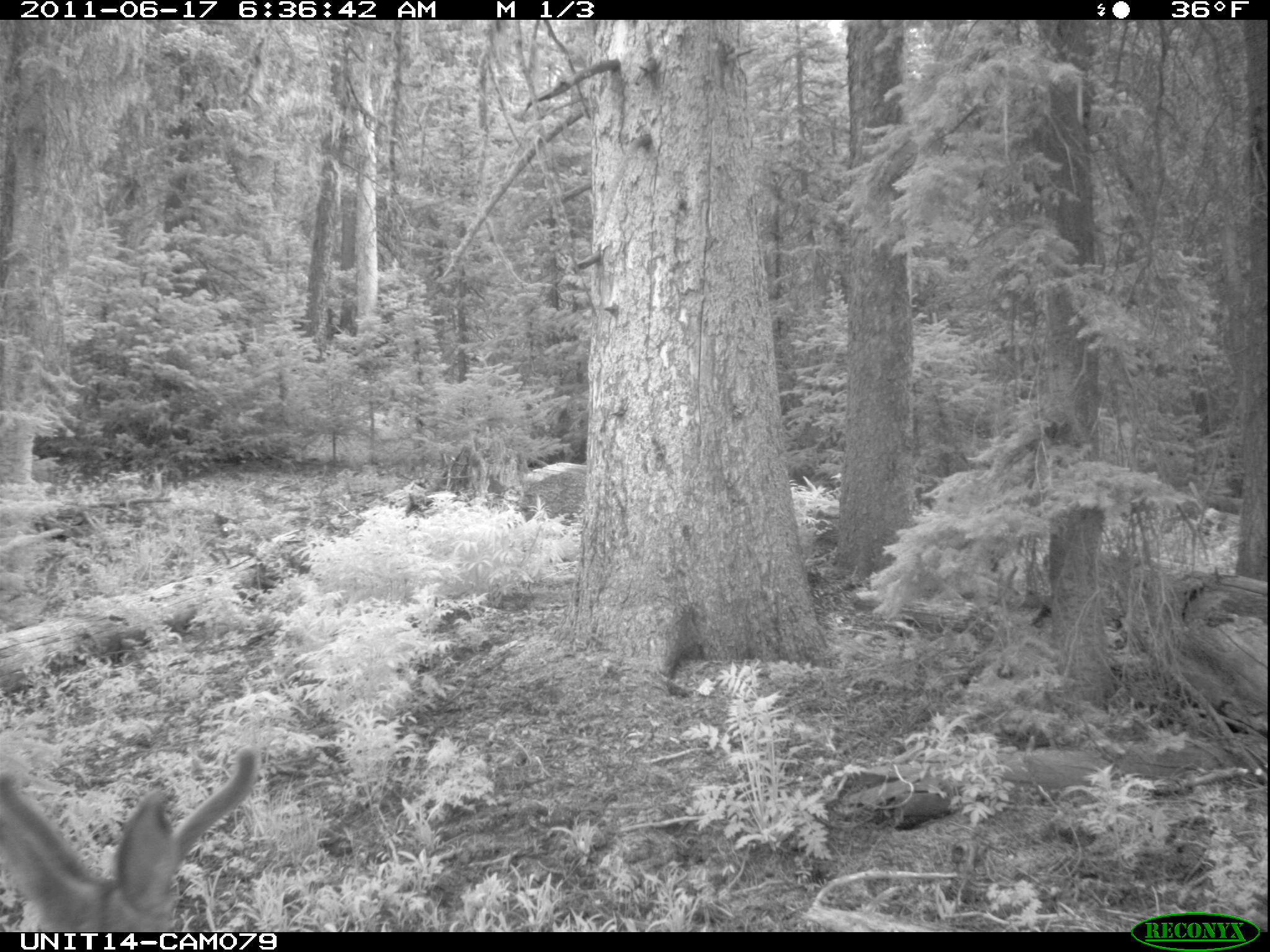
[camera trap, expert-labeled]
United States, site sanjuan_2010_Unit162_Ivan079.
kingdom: Animalia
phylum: Chordata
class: Mammalia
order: Artiodactyla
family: Cervidae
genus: Odocoileus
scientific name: Odocoileus hemionus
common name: mule deer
Odocoileus hemionus (mule deer).